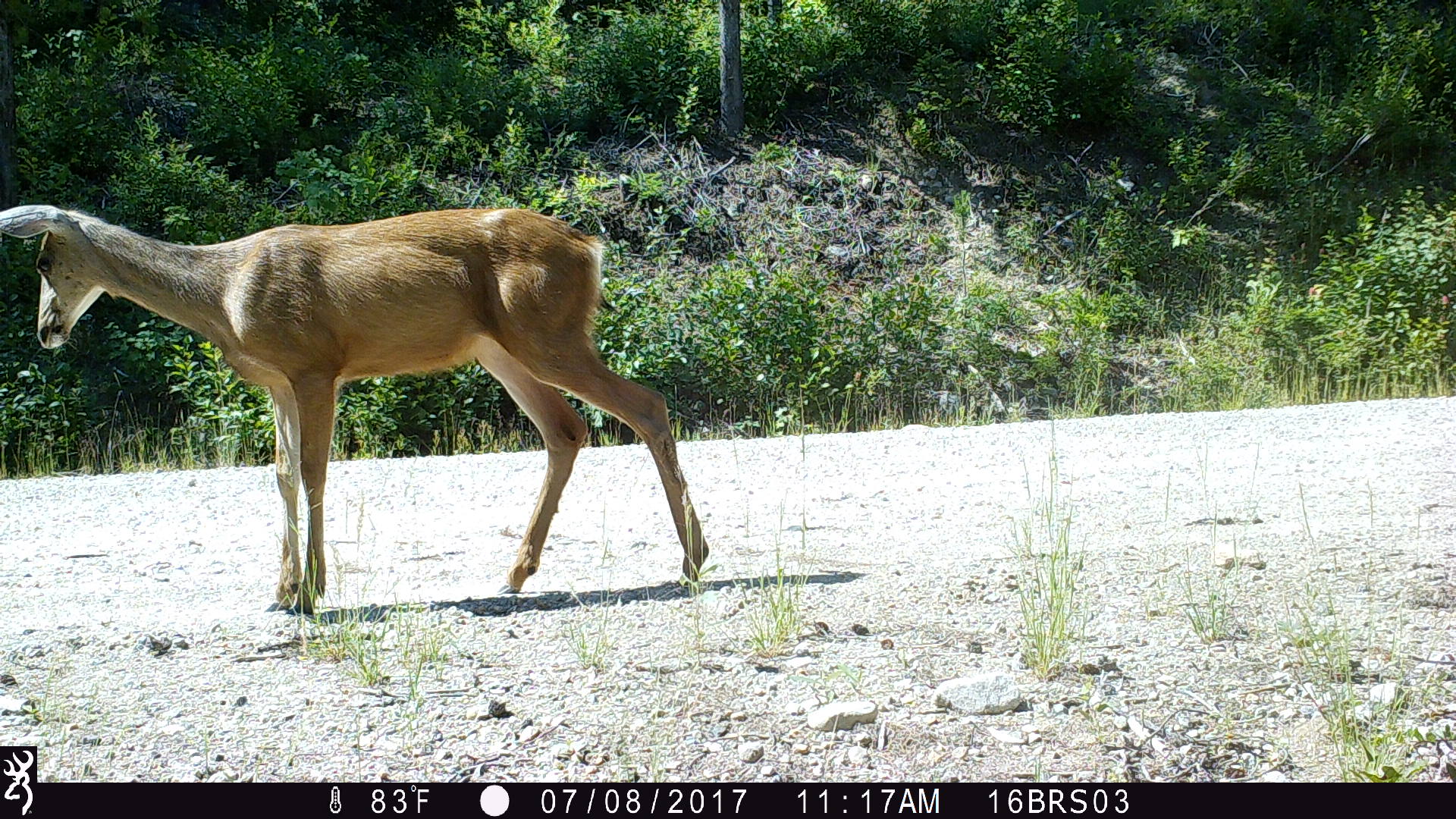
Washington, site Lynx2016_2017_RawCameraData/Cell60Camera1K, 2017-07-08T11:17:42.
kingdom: Animalia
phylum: Chordata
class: Mammalia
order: Artiodactyla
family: Cervidae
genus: Odocoileus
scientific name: Odocoileus hemionus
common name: mule deer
Odocoileus hemionus (mule deer). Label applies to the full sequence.